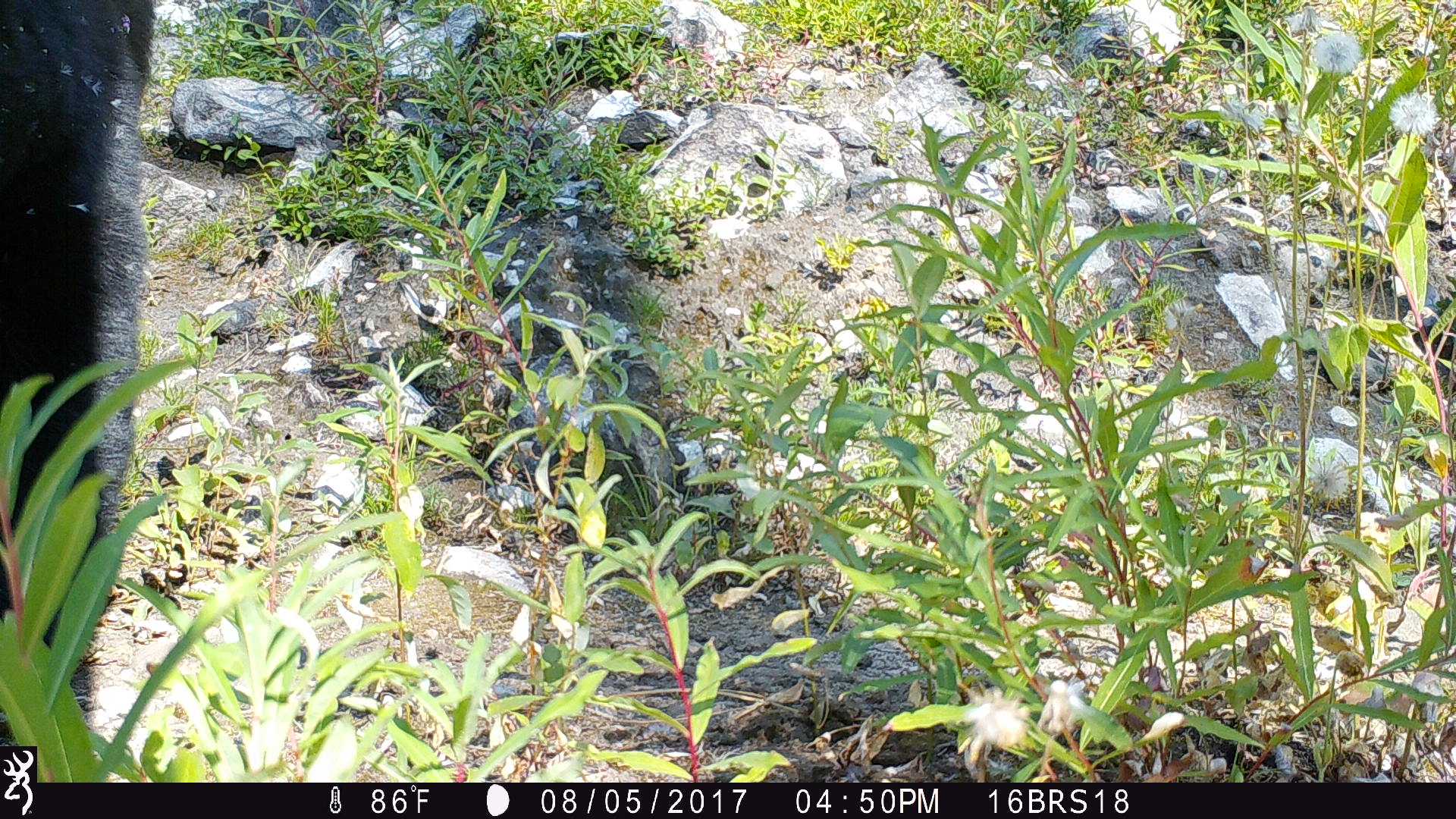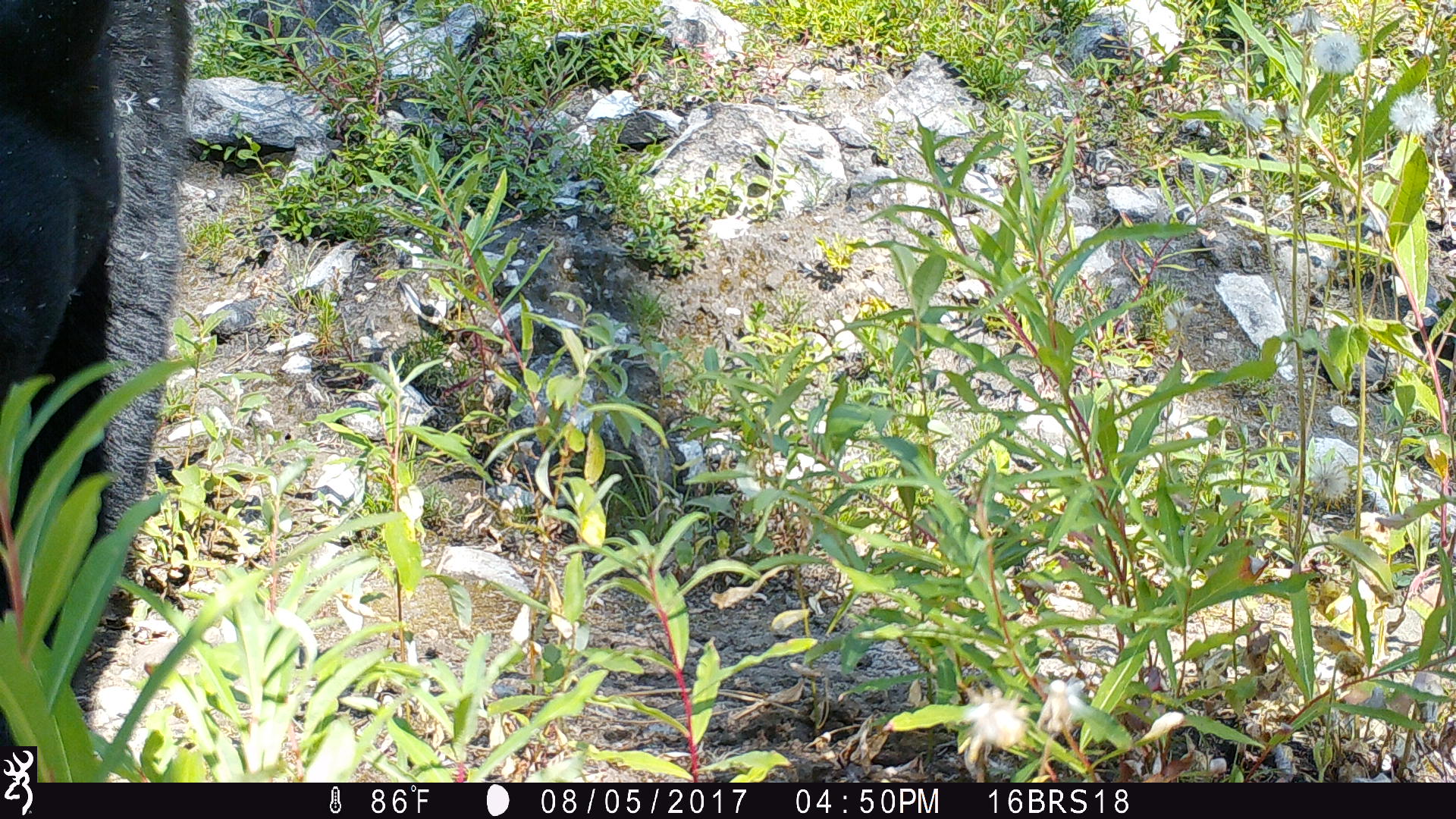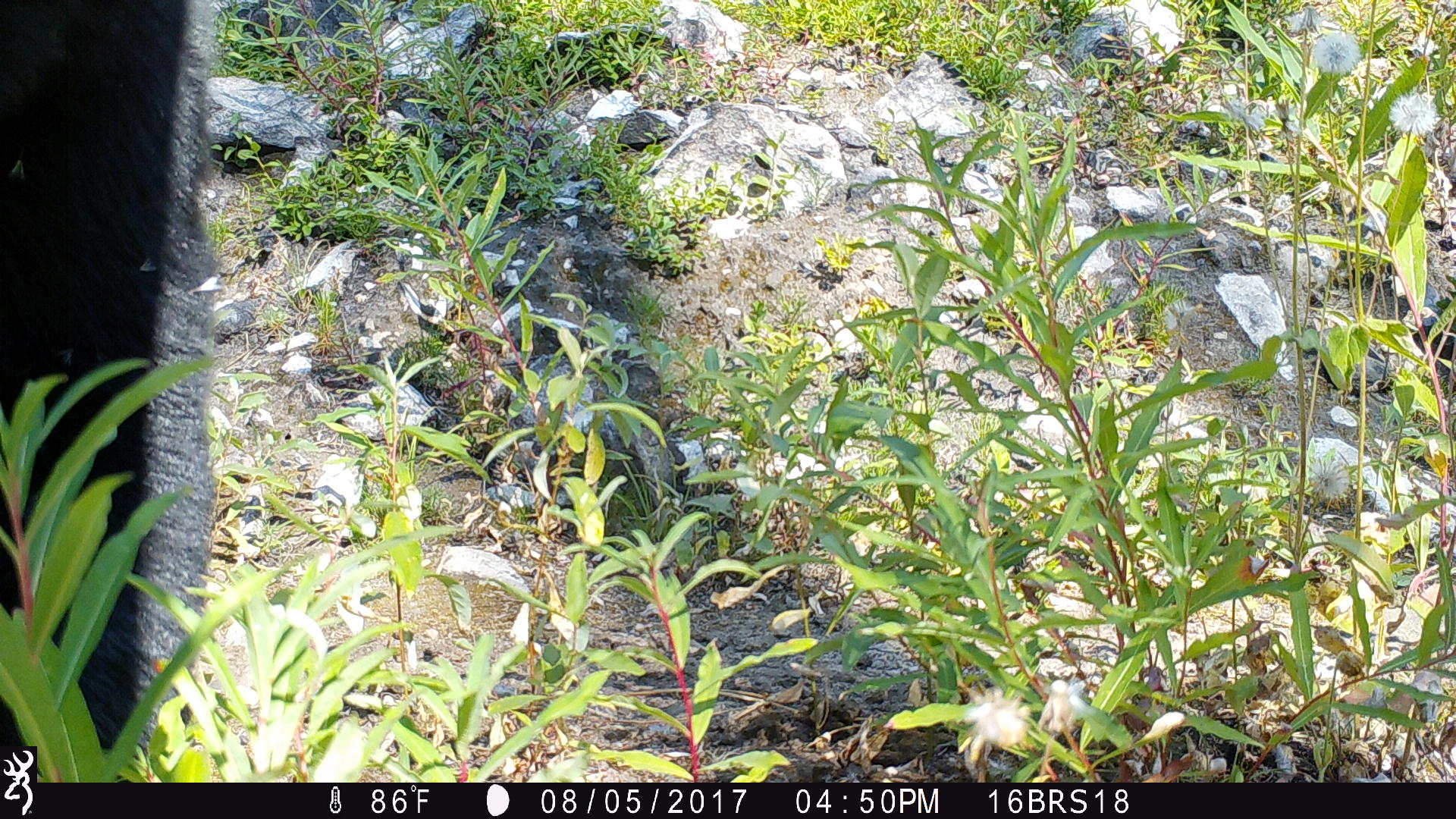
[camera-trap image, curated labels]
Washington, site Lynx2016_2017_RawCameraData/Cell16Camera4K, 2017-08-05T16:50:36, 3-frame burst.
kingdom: Animalia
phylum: Chordata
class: Mammalia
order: Carnivora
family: Ursidae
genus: Ursus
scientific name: Ursus americanus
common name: american black bear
Ursus americanus (american black bear). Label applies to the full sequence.